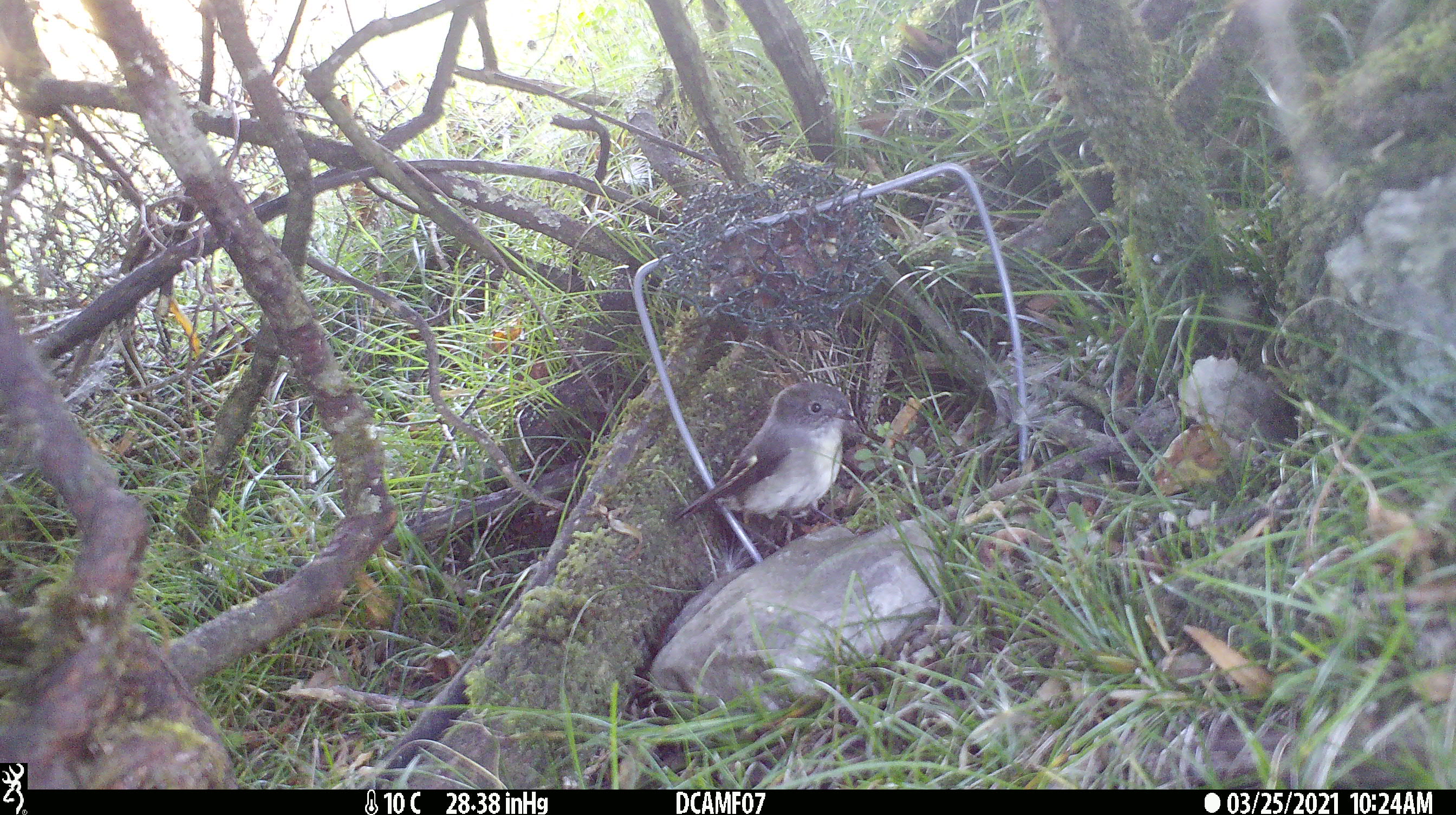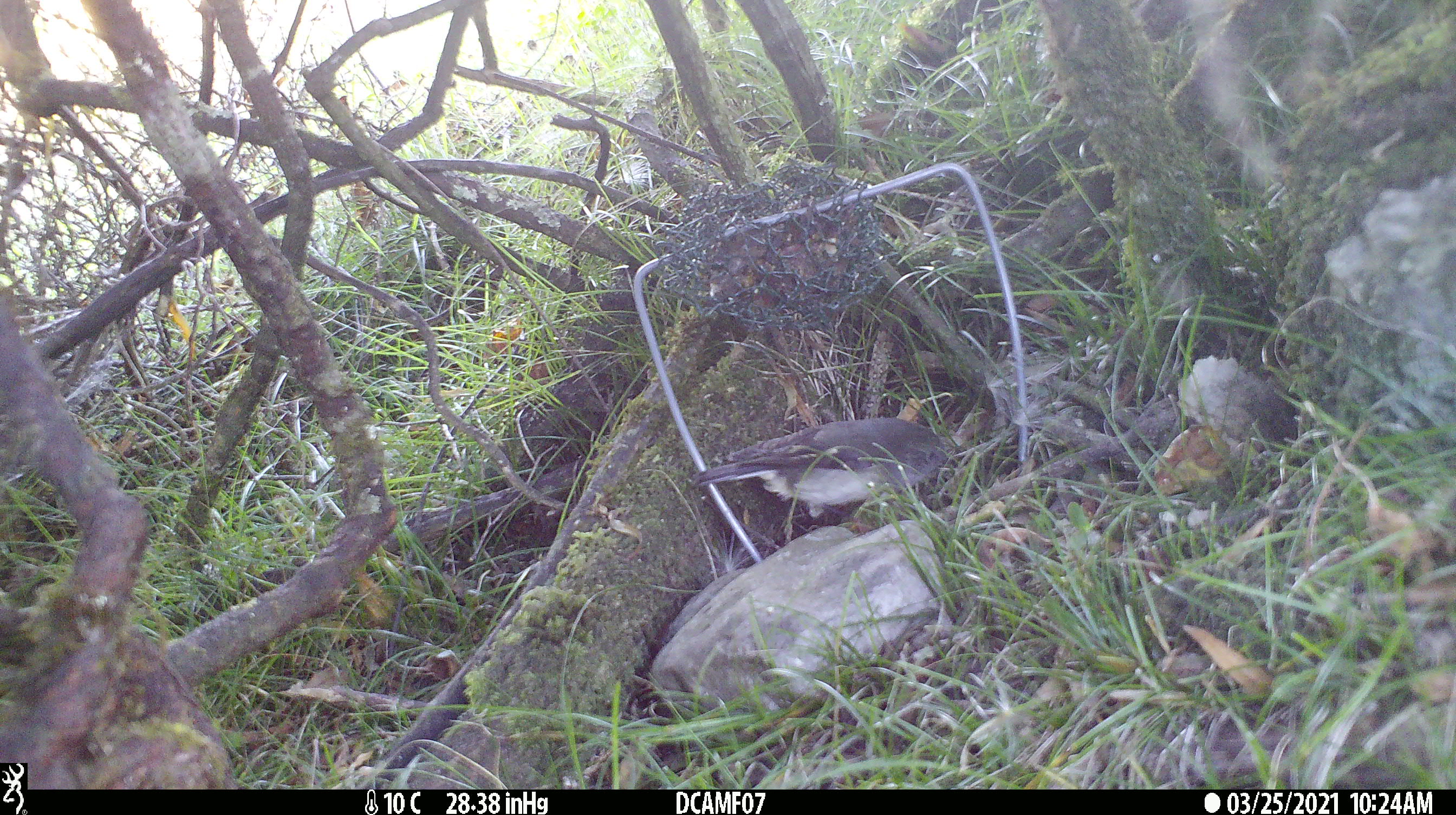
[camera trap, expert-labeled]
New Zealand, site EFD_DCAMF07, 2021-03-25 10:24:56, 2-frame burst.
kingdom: Animalia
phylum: Chordata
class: Aves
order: Passeriformes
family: Petroicidae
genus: Petroica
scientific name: Petroica macrocephala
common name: tomtit